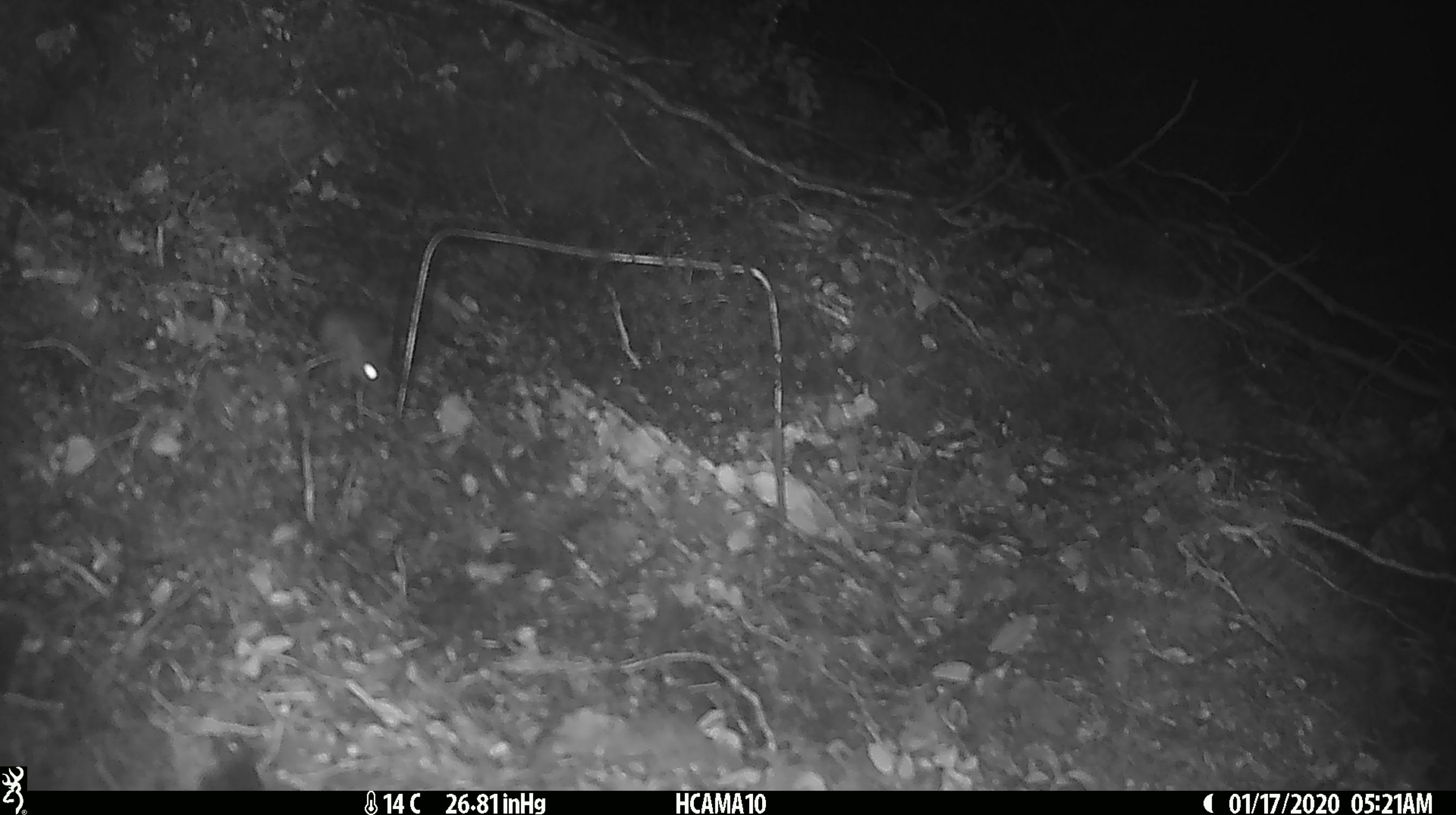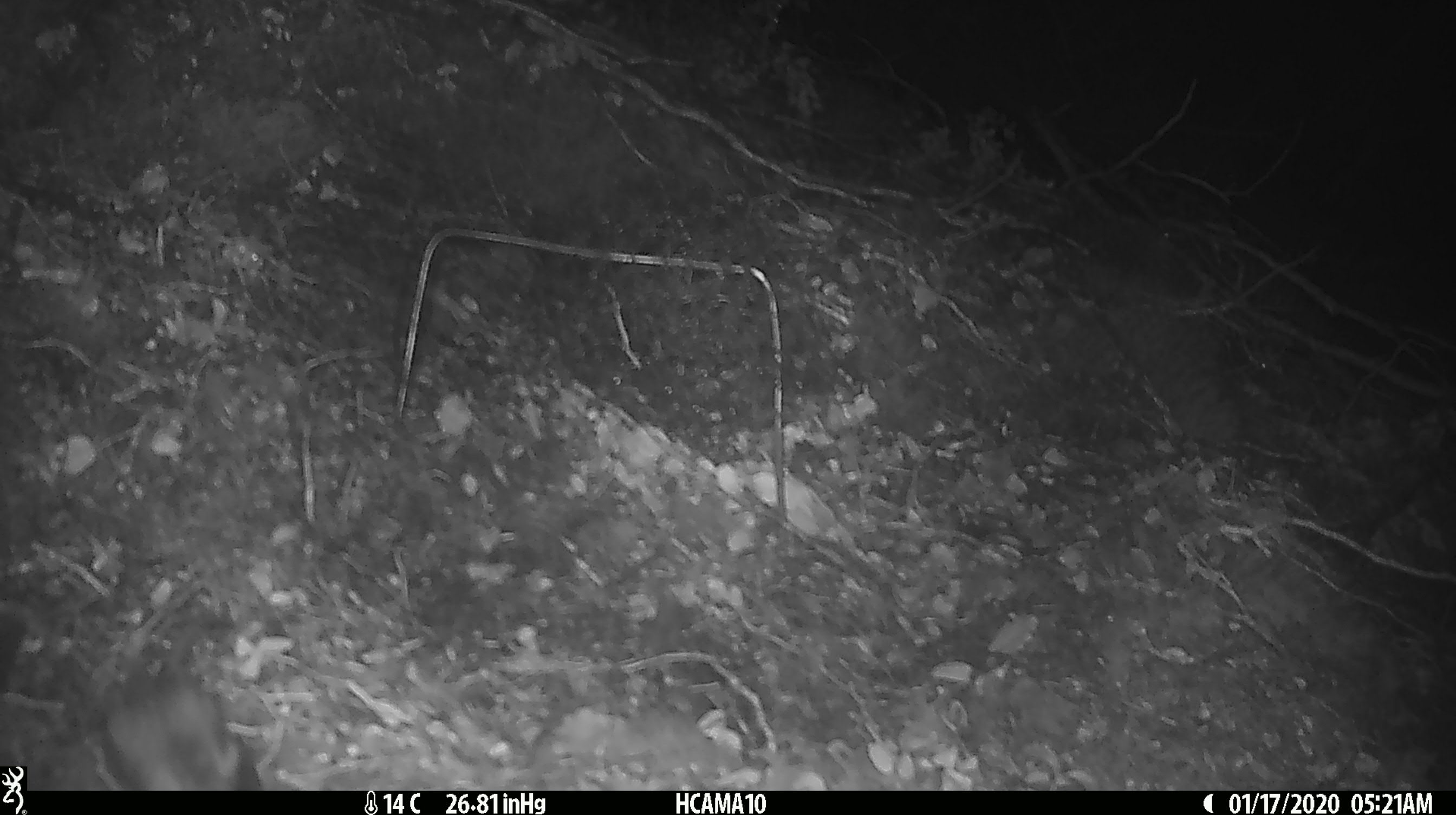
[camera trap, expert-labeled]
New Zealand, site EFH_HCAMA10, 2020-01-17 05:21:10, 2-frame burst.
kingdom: Animalia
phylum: Chordata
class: Mammalia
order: Rodentia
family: Muridae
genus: Mus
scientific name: Mus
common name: mouse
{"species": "mouse (Mus)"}